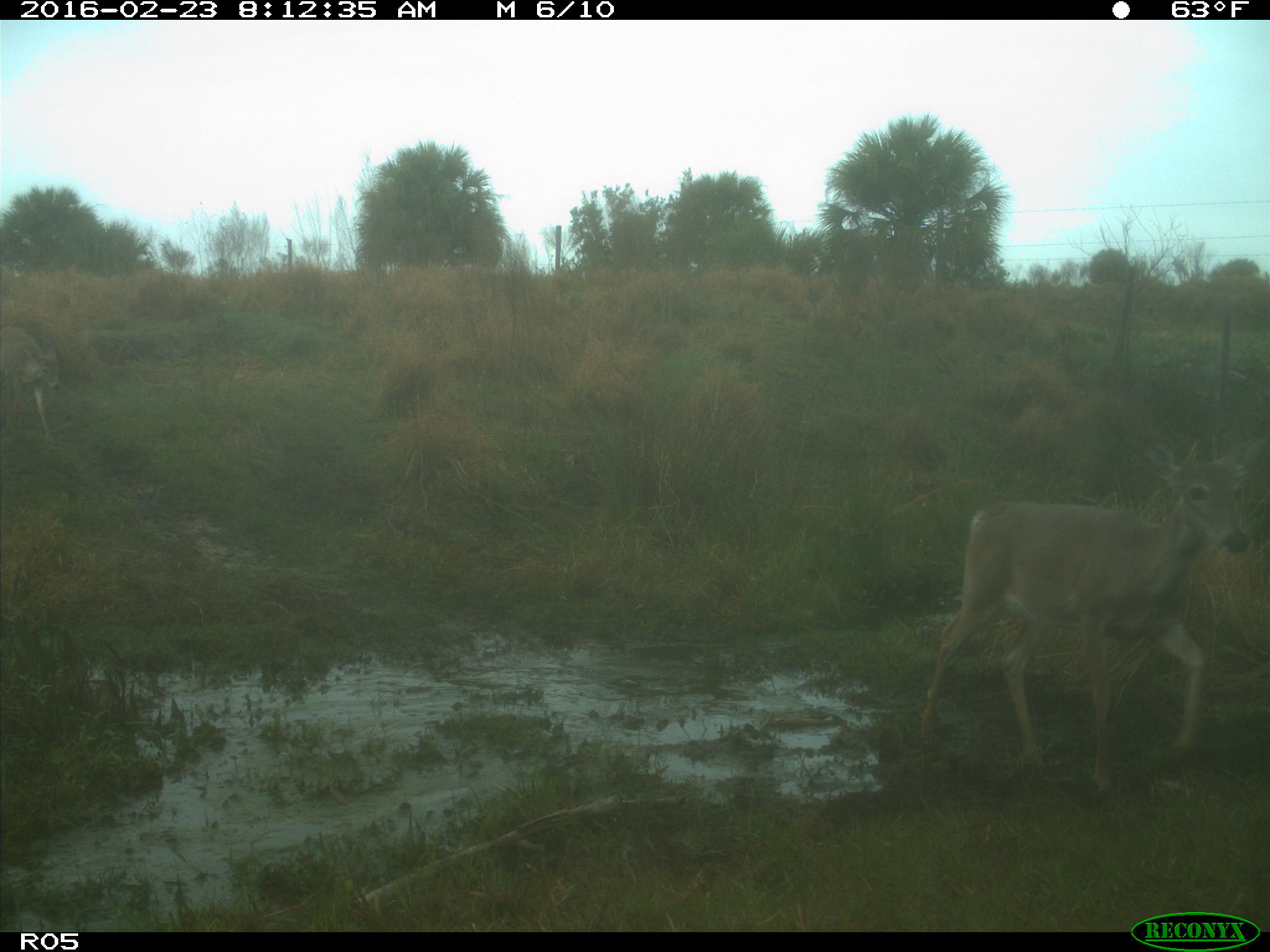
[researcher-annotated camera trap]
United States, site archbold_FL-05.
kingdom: Animalia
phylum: Chordata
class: Mammalia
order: Artiodactyla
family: Cervidae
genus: Odocoileus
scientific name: Odocoileus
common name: deer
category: unidentified deer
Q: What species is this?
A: Unidentified deer (deer) (Odocoileus).